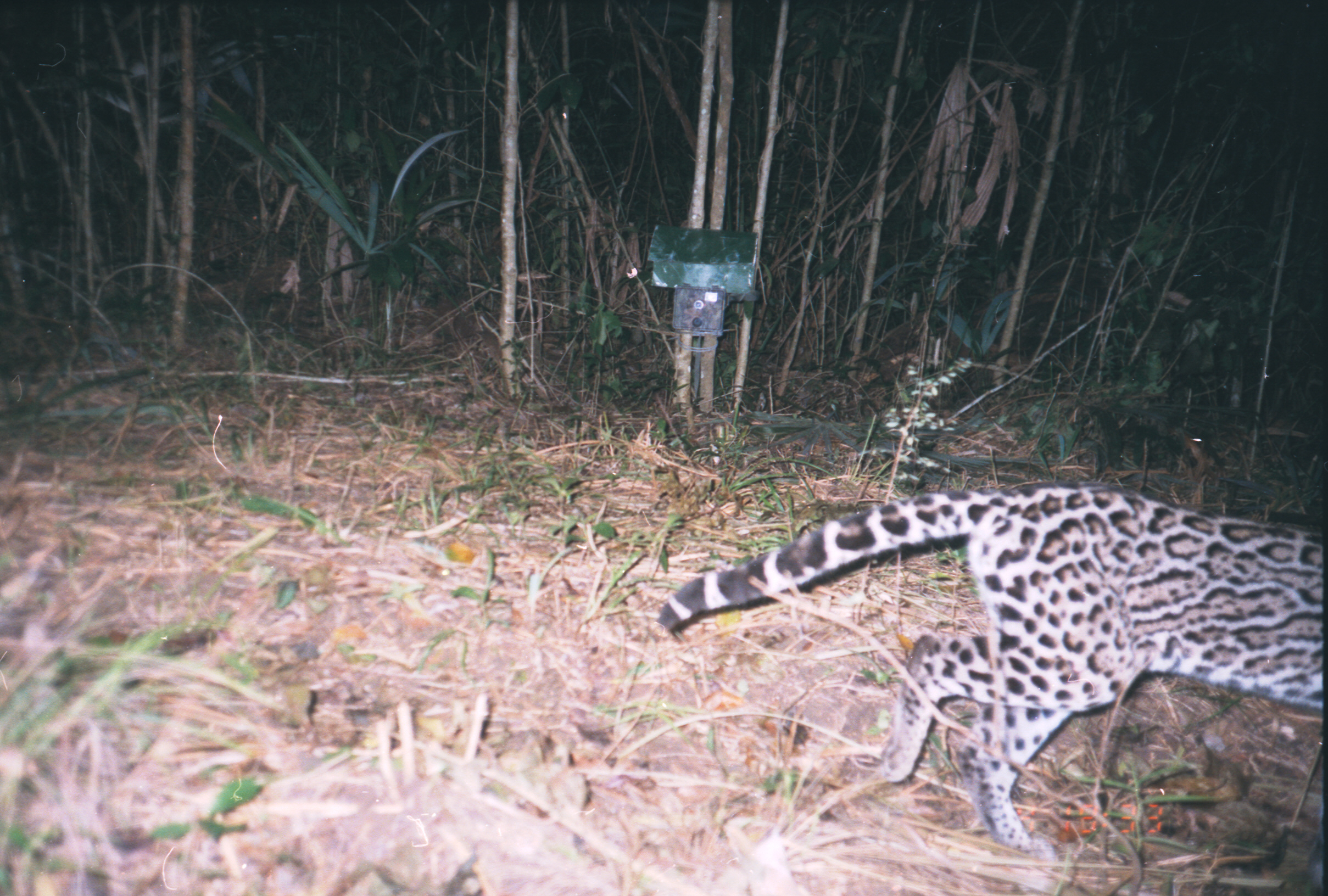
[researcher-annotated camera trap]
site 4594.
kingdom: Animalia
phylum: Chordata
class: Mammalia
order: Carnivora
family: Felidae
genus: Leopardus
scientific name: Leopardus pardalis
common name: ocelot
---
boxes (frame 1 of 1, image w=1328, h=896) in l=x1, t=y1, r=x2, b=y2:
leopardus pardalis: l=654, t=478, r=1322, b=859